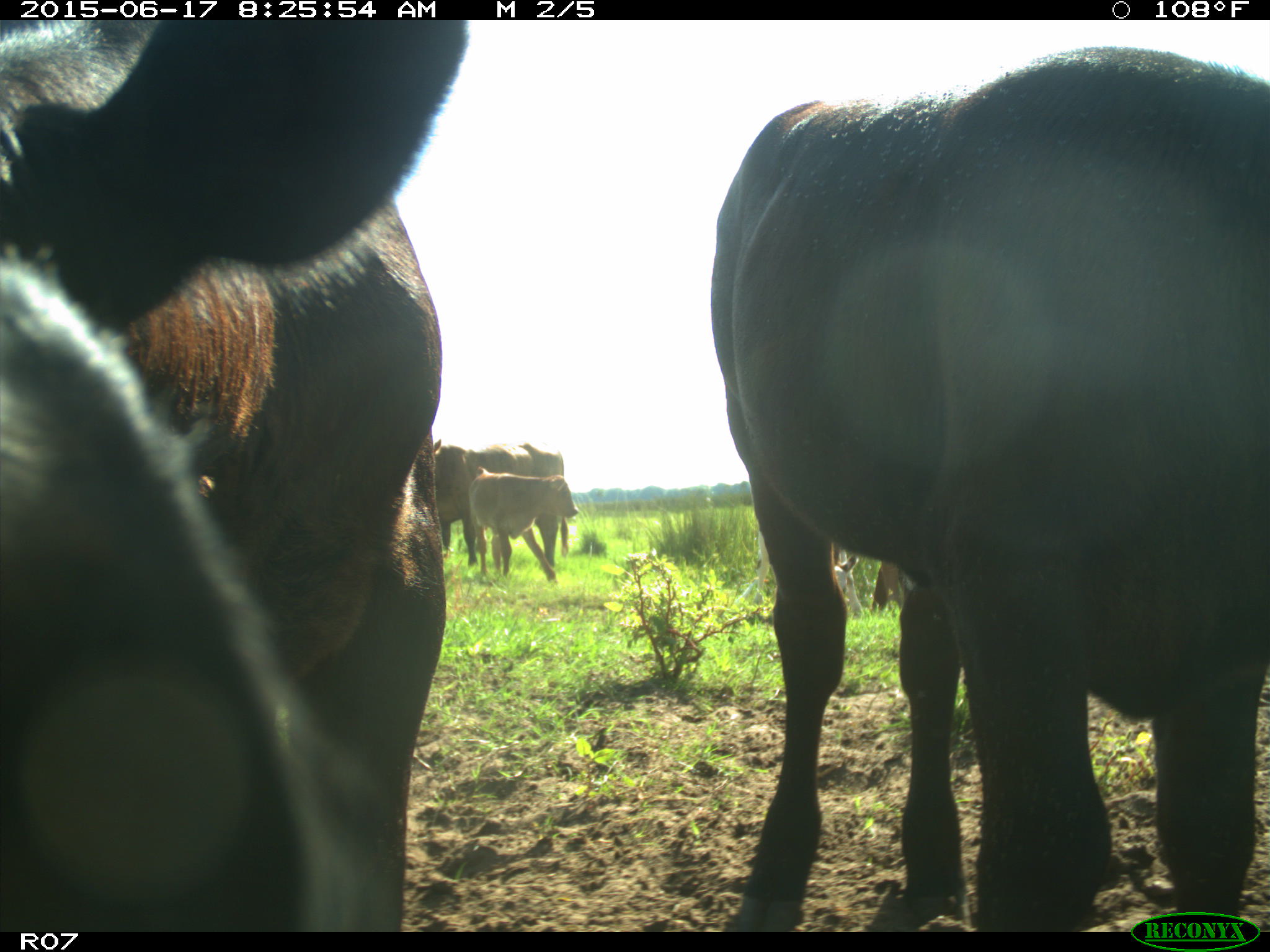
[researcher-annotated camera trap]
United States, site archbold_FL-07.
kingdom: Animalia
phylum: Chordata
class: Mammalia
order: Artiodactyla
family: Bovidae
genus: Bos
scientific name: Bos taurus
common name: domestic cow